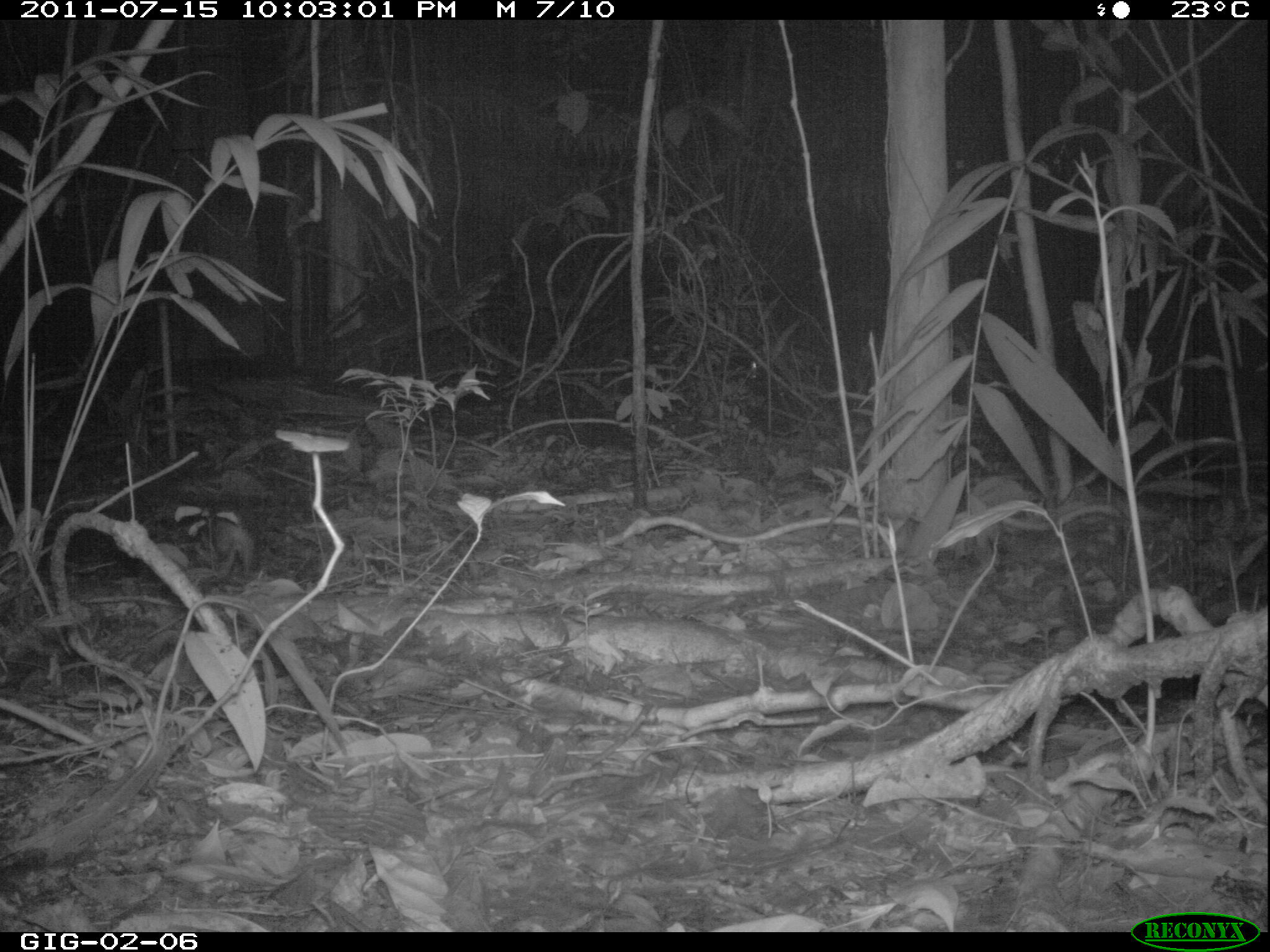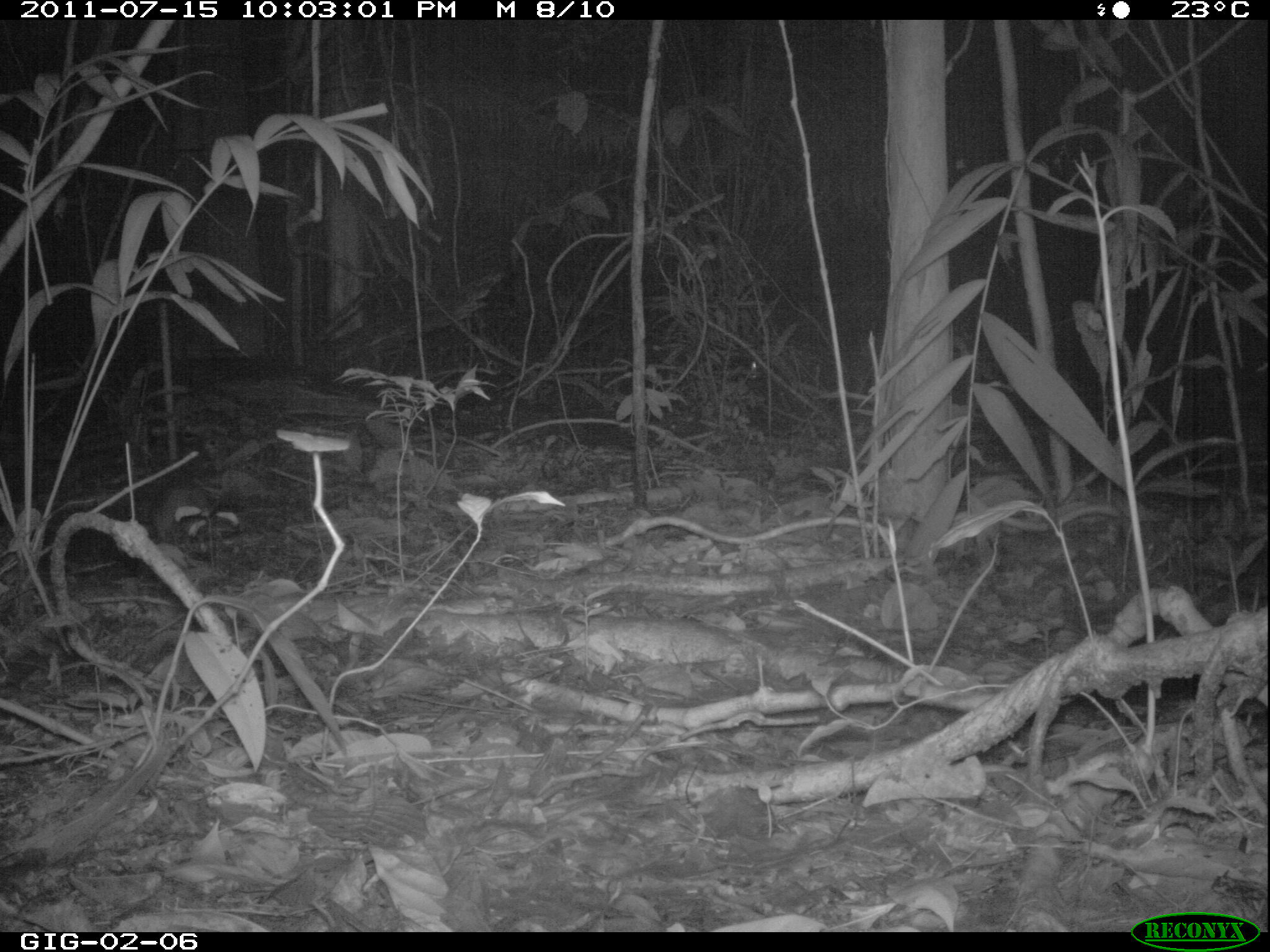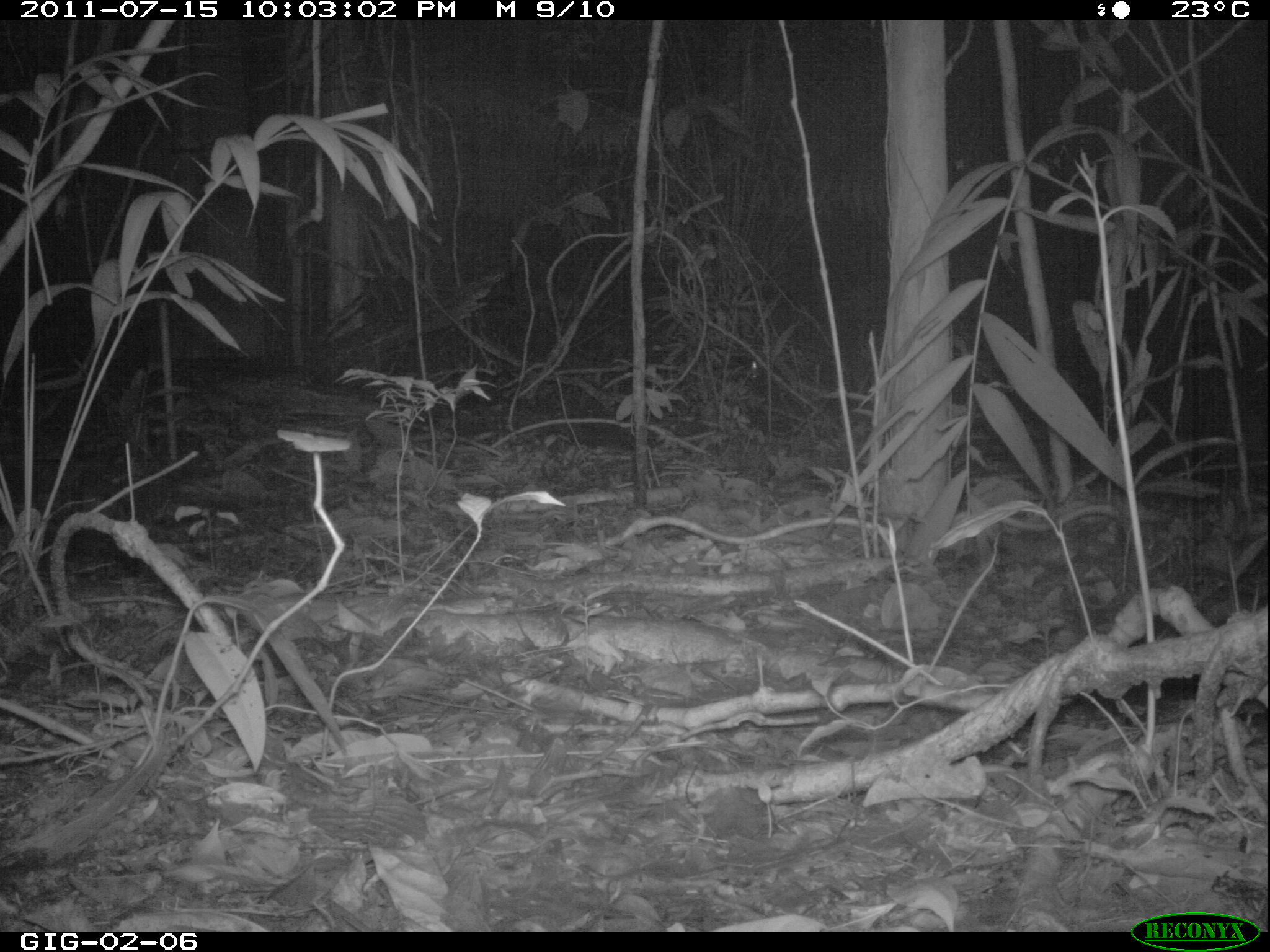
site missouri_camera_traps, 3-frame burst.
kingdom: Animalia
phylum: Chordata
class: Mammalia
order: Rodentia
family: Muridae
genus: Rattus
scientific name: Rattus praetor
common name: spiny rat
Spiny rat (Rattus praetor).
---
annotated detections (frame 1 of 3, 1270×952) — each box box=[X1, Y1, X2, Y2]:
spiny rat: box=[158, 487, 274, 588]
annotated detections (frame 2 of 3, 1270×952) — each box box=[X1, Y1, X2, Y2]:
spiny rat: box=[114, 472, 228, 561]